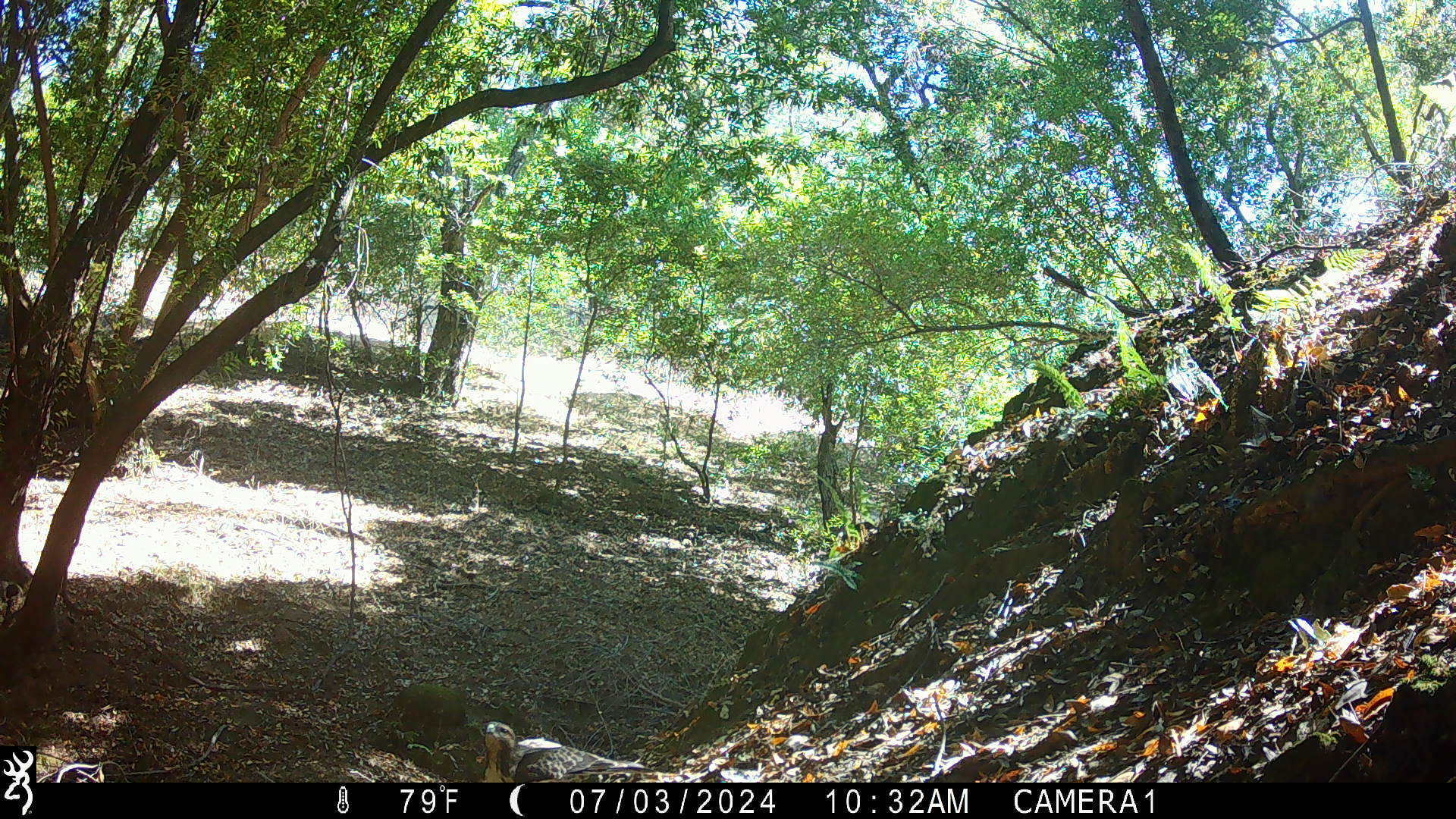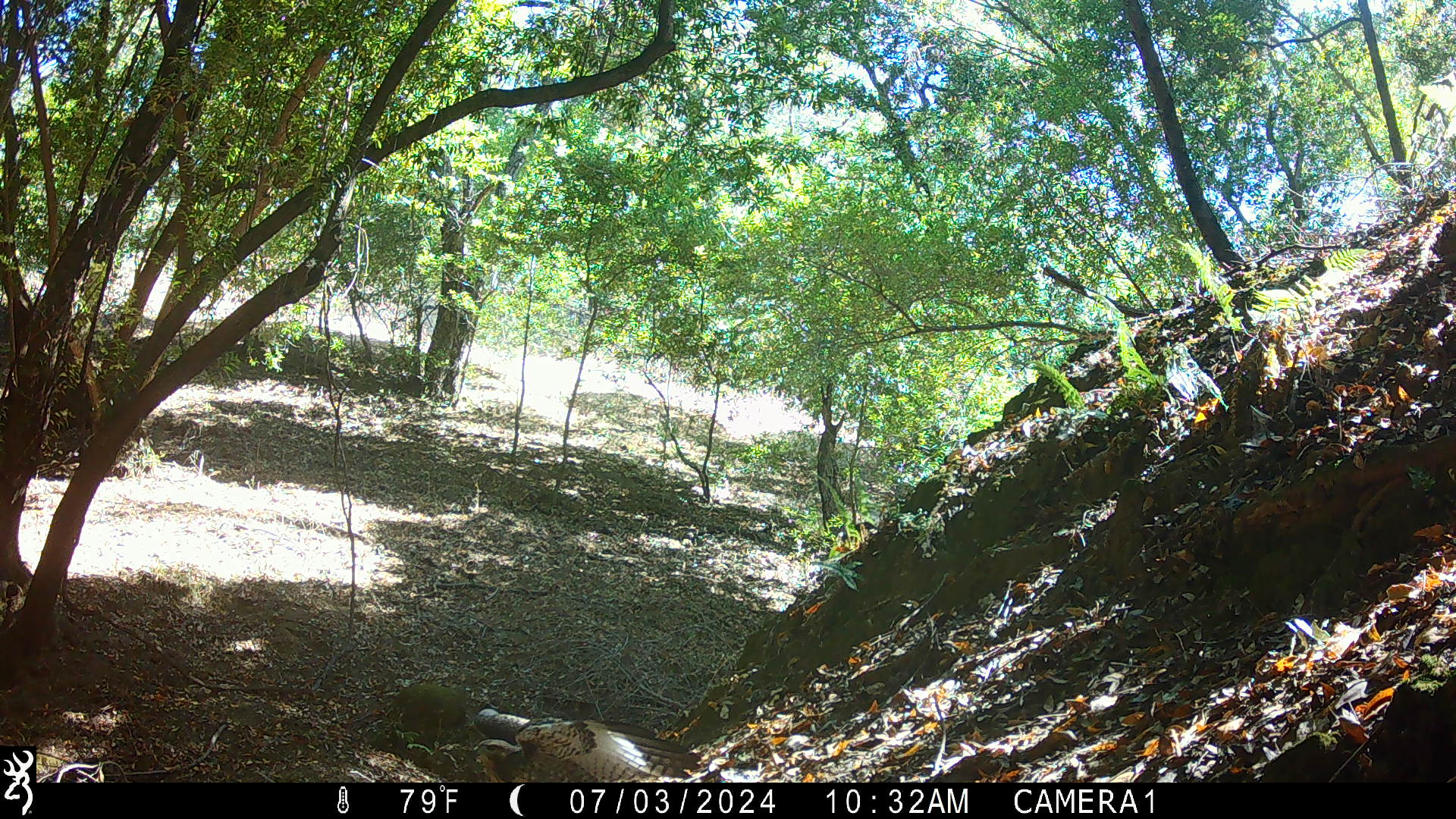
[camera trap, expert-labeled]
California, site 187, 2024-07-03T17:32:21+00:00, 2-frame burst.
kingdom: Animalia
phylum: Chordata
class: Aves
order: Accipitriformes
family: Accipitridae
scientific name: Accipitridae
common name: hawk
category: unknown hawk